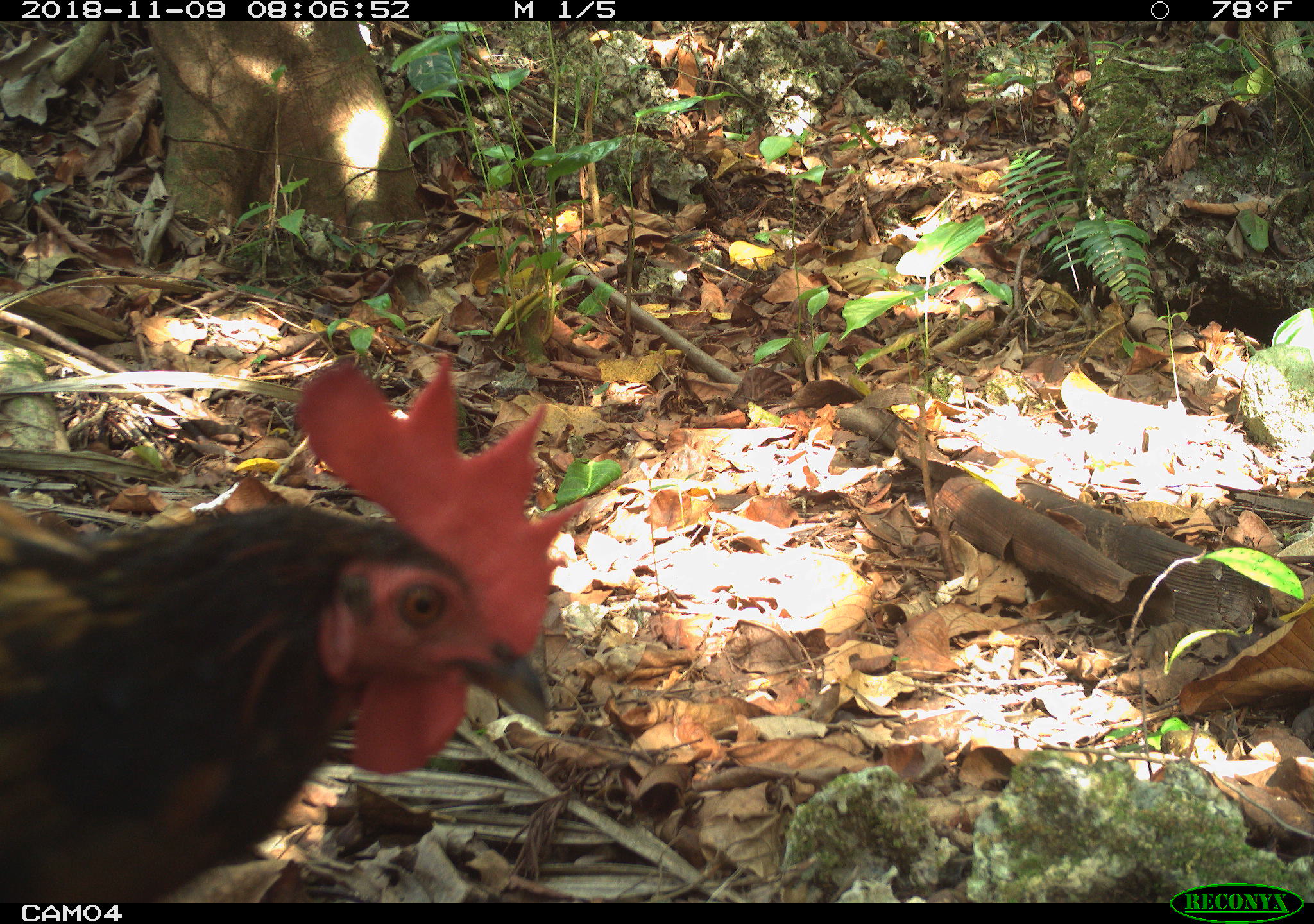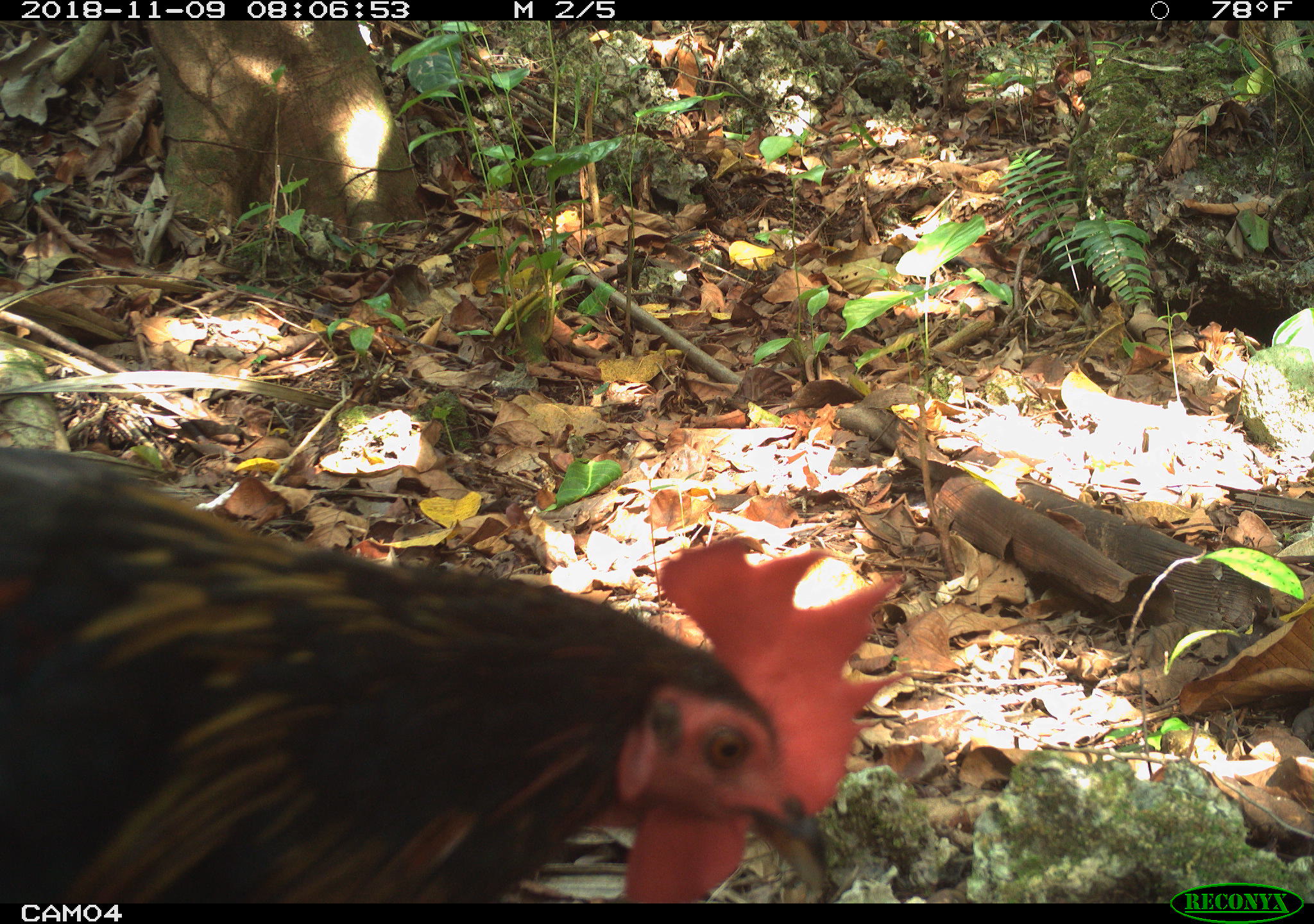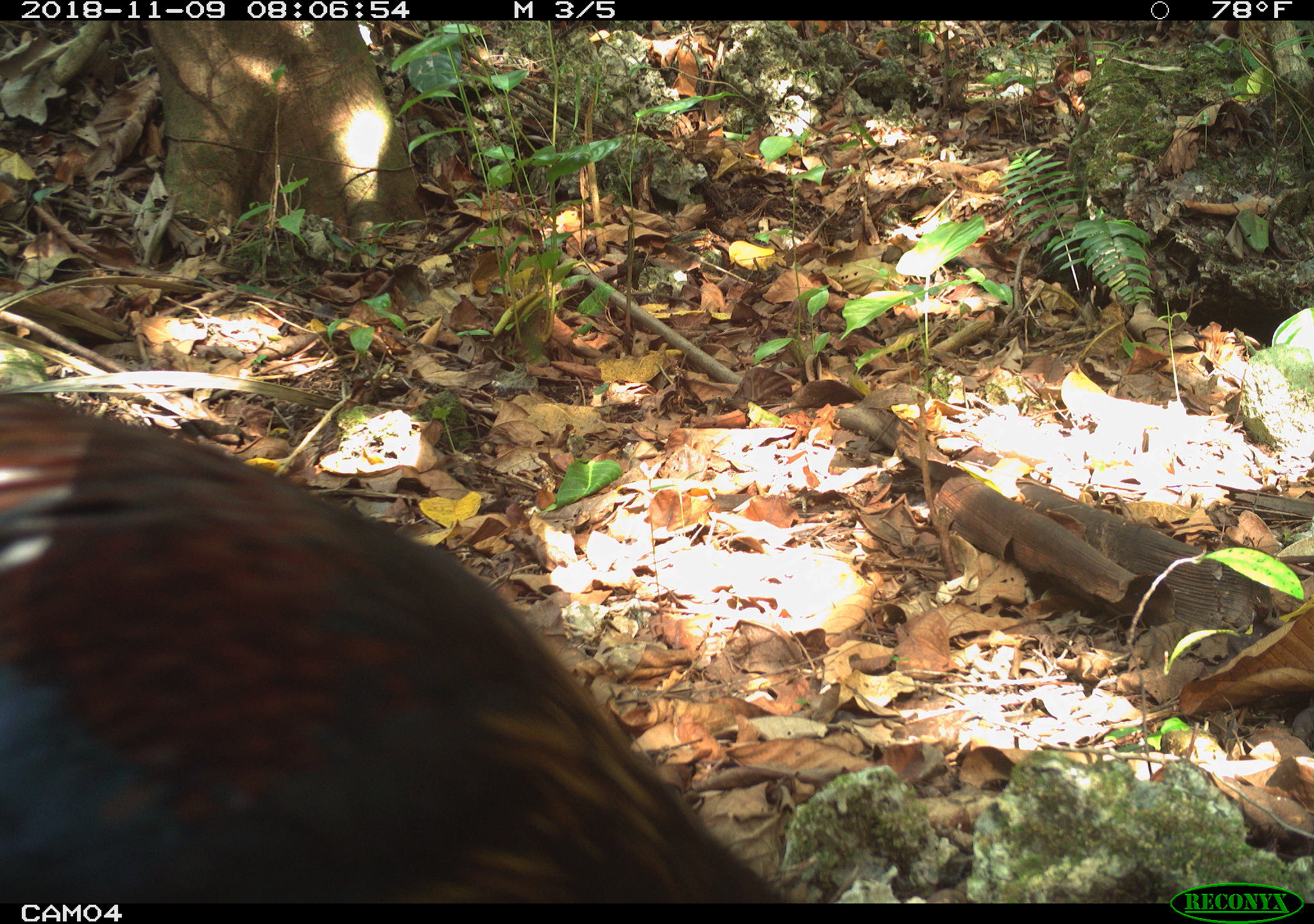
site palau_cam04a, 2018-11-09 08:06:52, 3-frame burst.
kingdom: Animalia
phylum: Chordata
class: Aves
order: Galliformes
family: Phasianidae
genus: Gallus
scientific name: Gallus gallus domesticus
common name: rooster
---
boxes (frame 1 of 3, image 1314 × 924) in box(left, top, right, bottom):
rooster: box(0, 359, 608, 901)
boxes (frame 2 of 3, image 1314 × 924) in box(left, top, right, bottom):
rooster: box(0, 411, 907, 904)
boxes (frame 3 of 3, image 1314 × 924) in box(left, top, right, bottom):
rooster: box(0, 391, 810, 901)